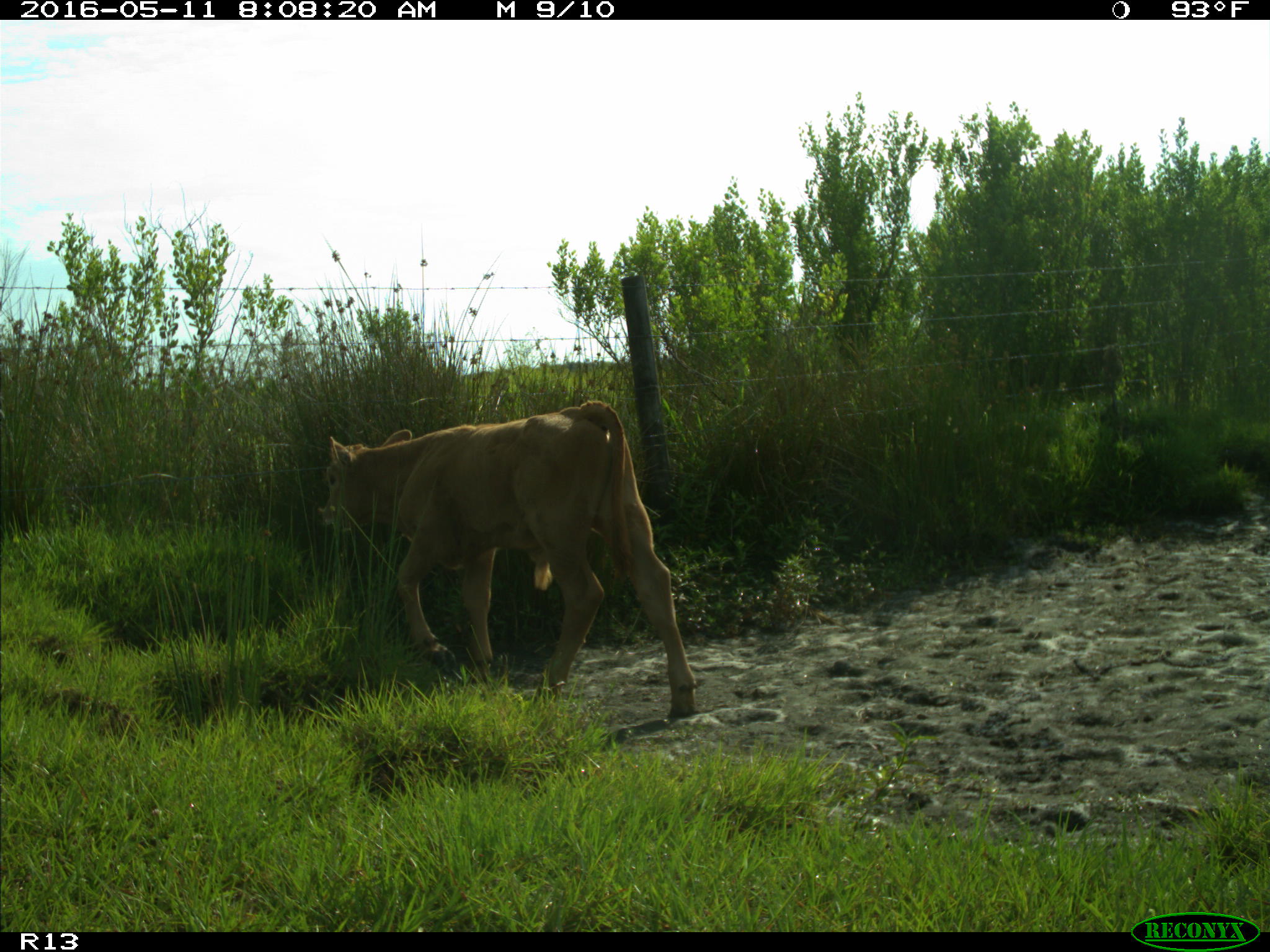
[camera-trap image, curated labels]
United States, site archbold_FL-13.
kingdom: Animalia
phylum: Chordata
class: Mammalia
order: Artiodactyla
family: Bovidae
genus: Bos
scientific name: Bos taurus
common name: domestic cow